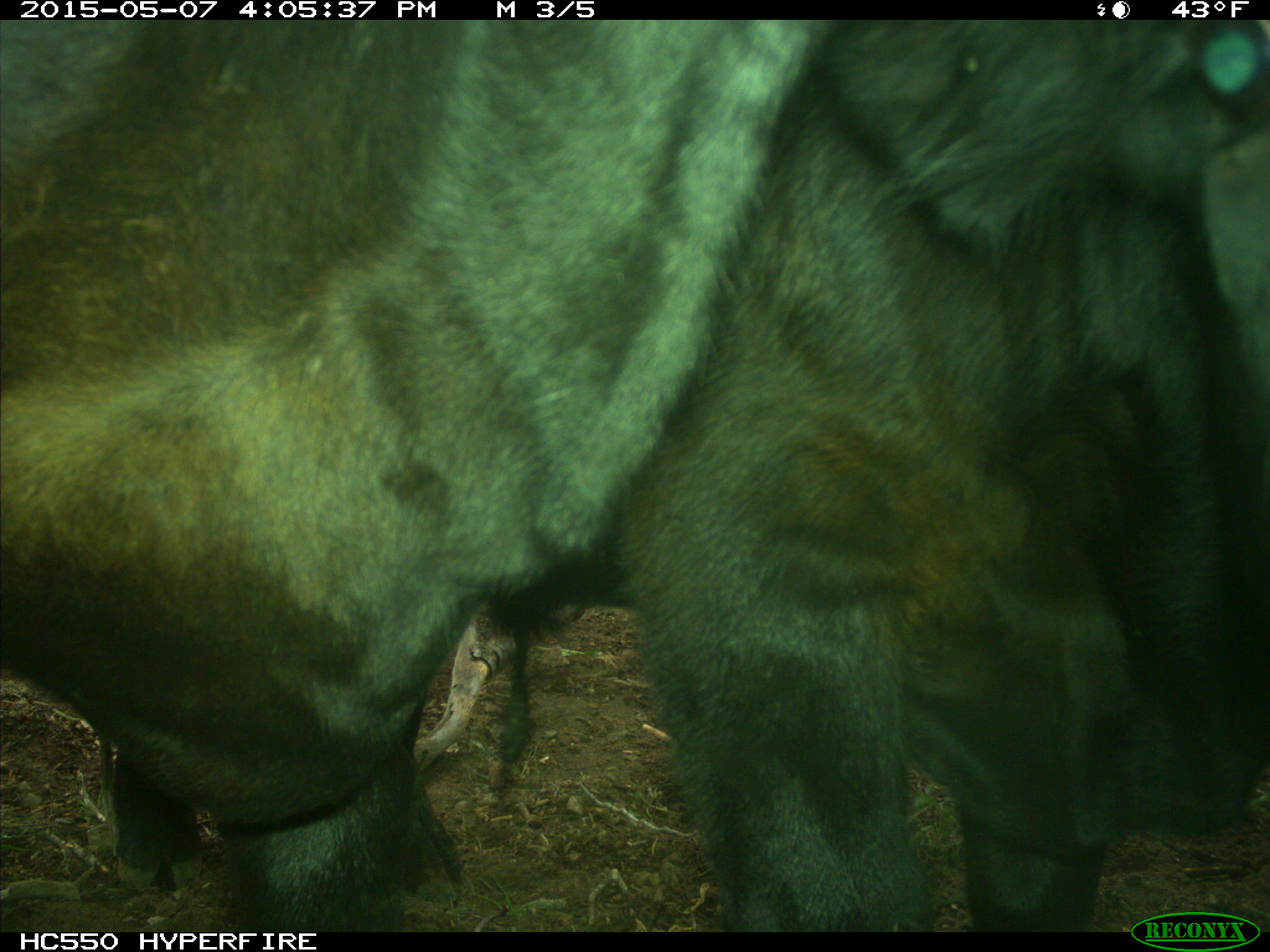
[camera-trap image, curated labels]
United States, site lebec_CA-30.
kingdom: Animalia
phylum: Chordata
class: Mammalia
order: Artiodactyla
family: Bovidae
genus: Bos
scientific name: Bos taurus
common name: domestic cow